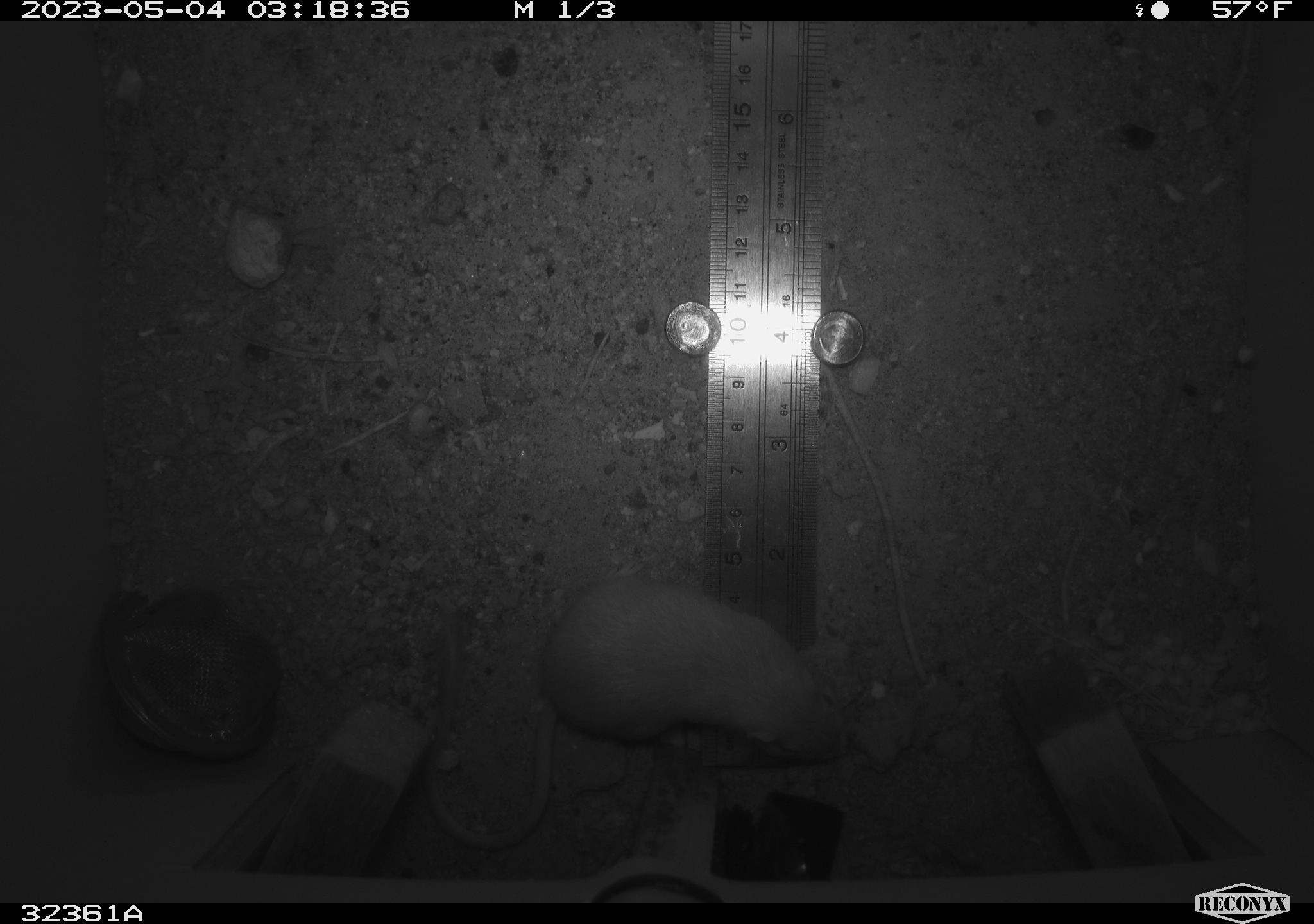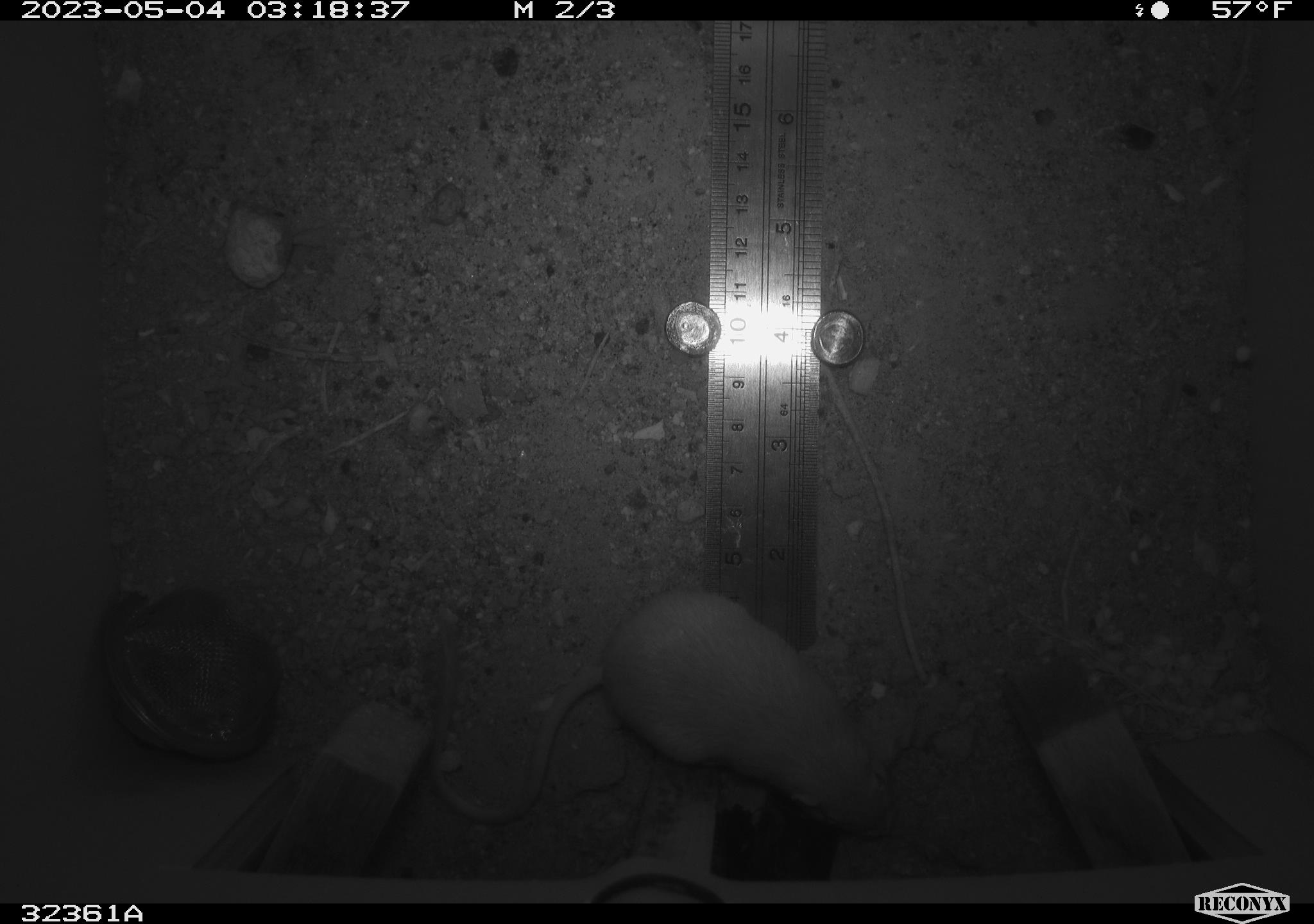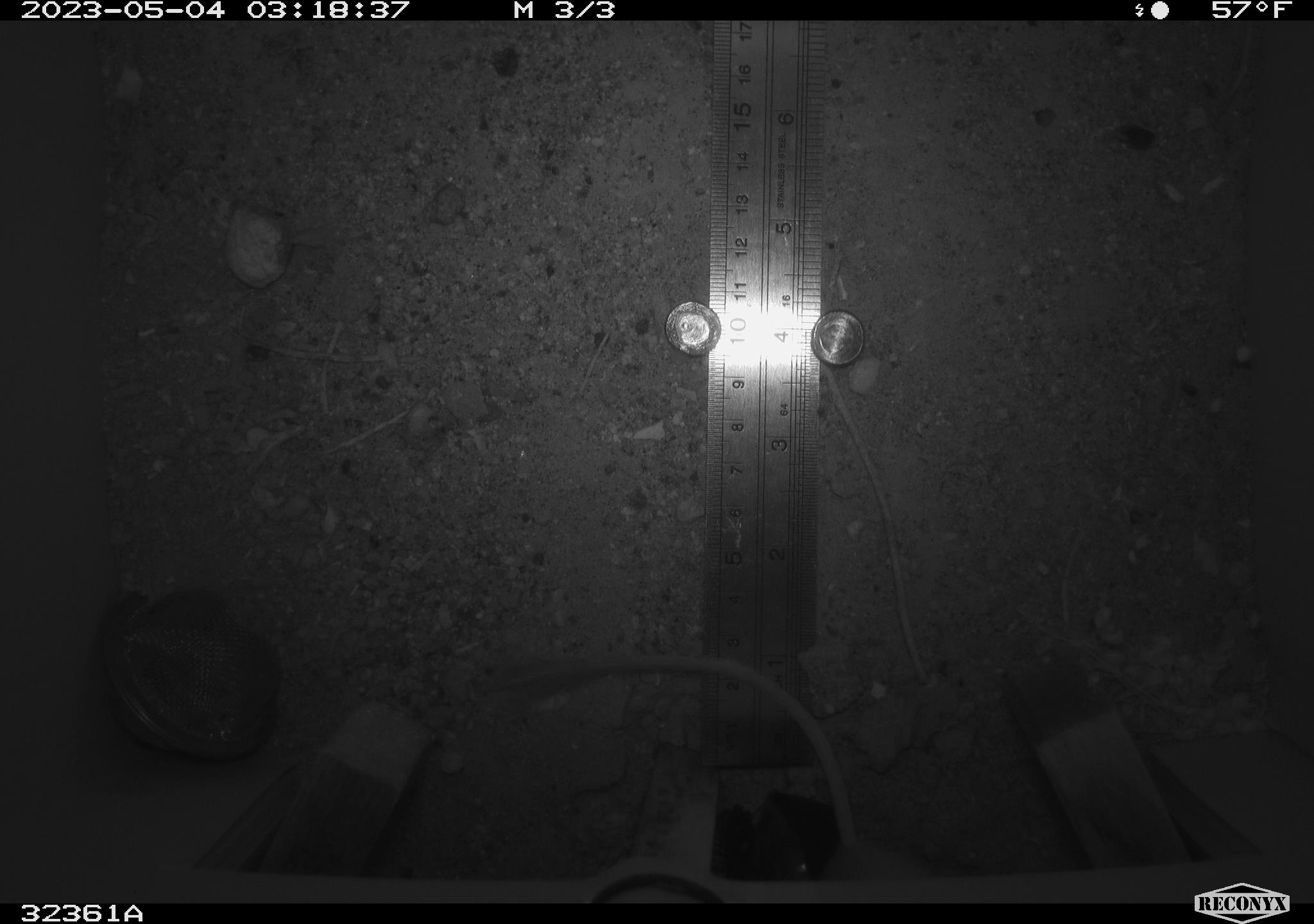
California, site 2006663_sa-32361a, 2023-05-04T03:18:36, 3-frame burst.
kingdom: Animalia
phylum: Chordata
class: Mammalia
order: Rodentia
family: Heteromyidae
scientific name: Heteromyidae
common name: kangaroo rats and pocket mice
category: heteromyidae family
Heteromyidae family (kangaroo rats and pocket mice) (Heteromyidae).